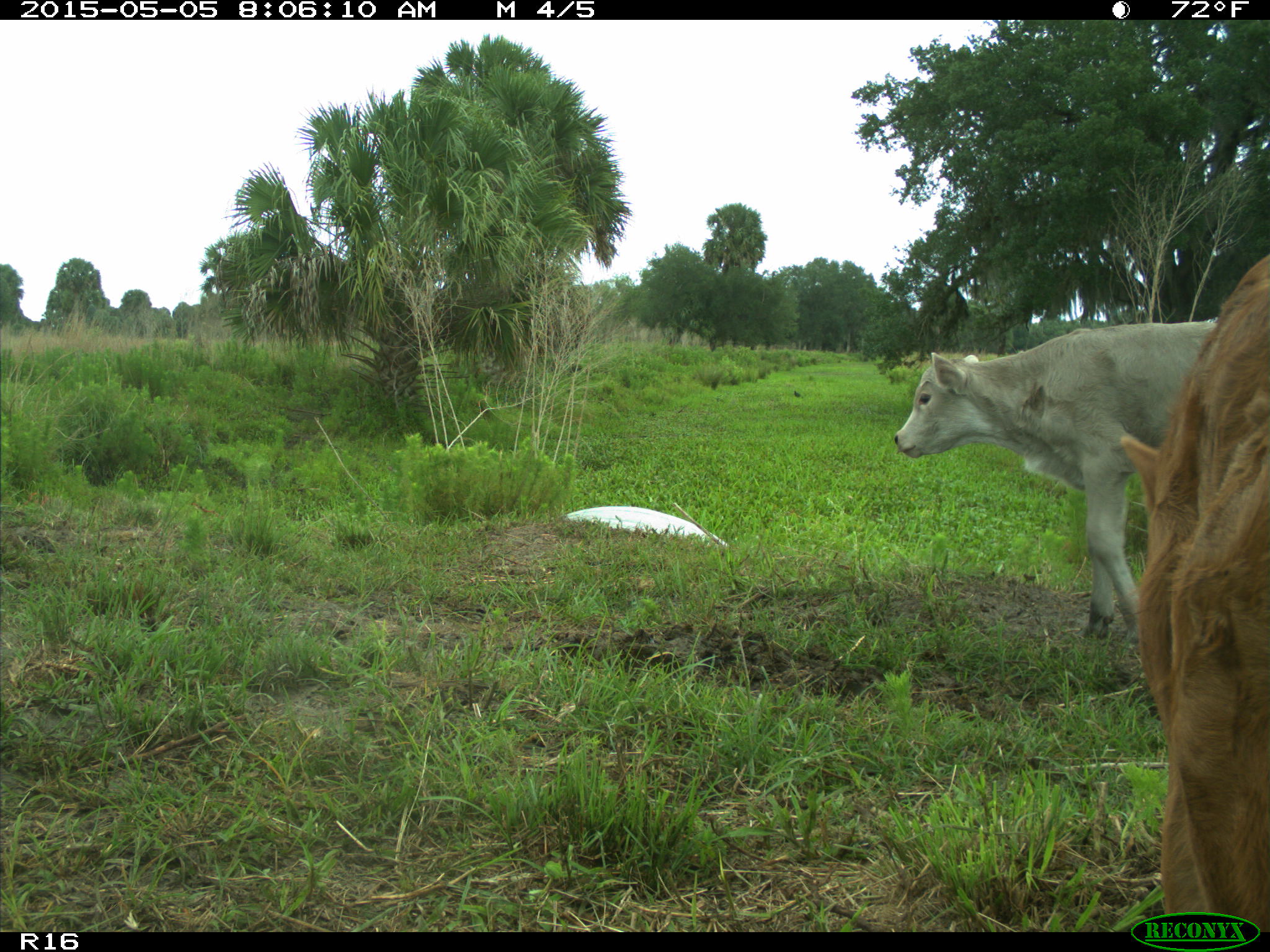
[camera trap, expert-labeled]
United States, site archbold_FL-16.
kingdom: Animalia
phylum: Chordata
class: Mammalia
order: Artiodactyla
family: Bovidae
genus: Bos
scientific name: Bos taurus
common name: domestic cow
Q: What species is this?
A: Bos taurus (domestic cow).